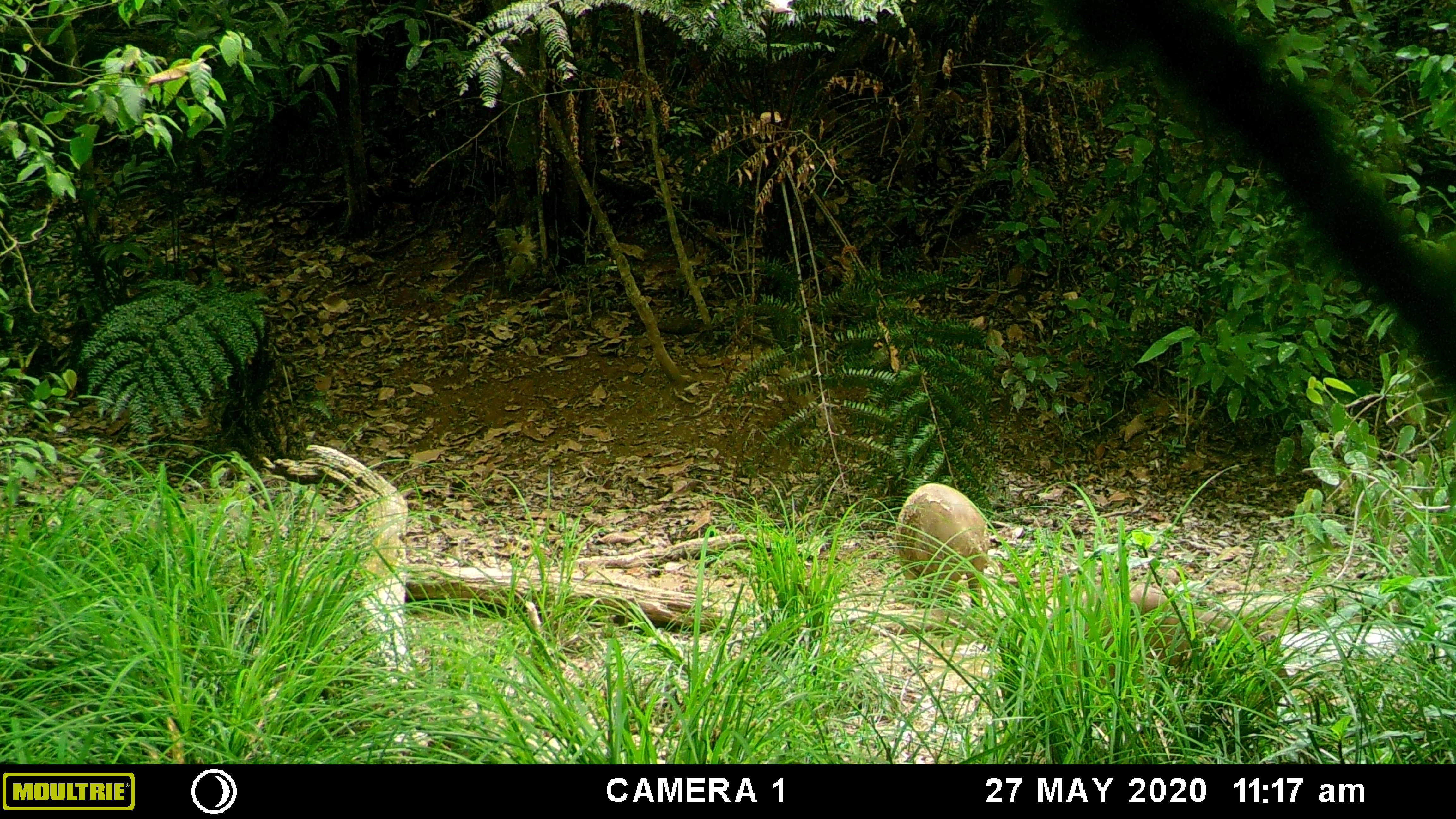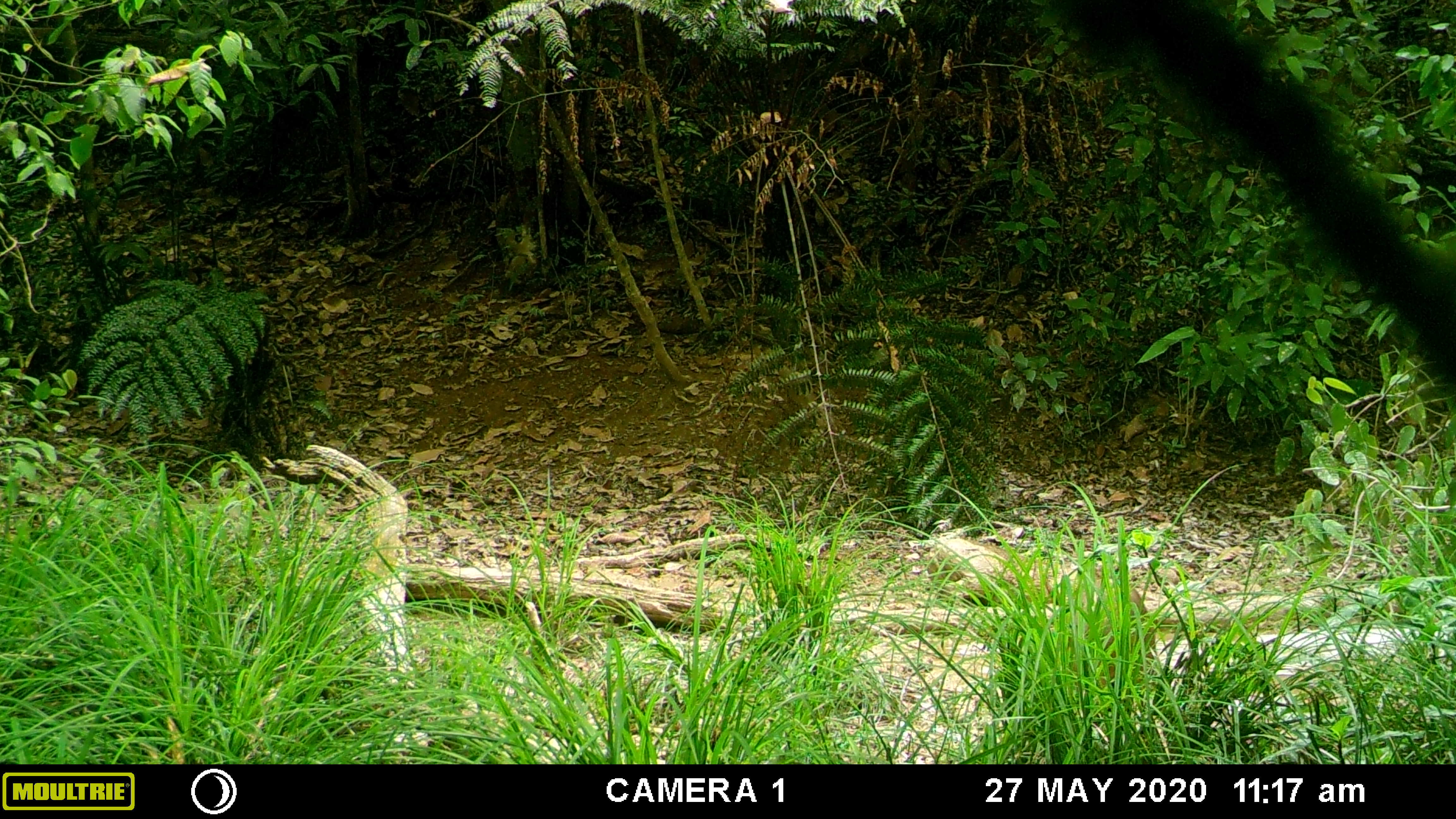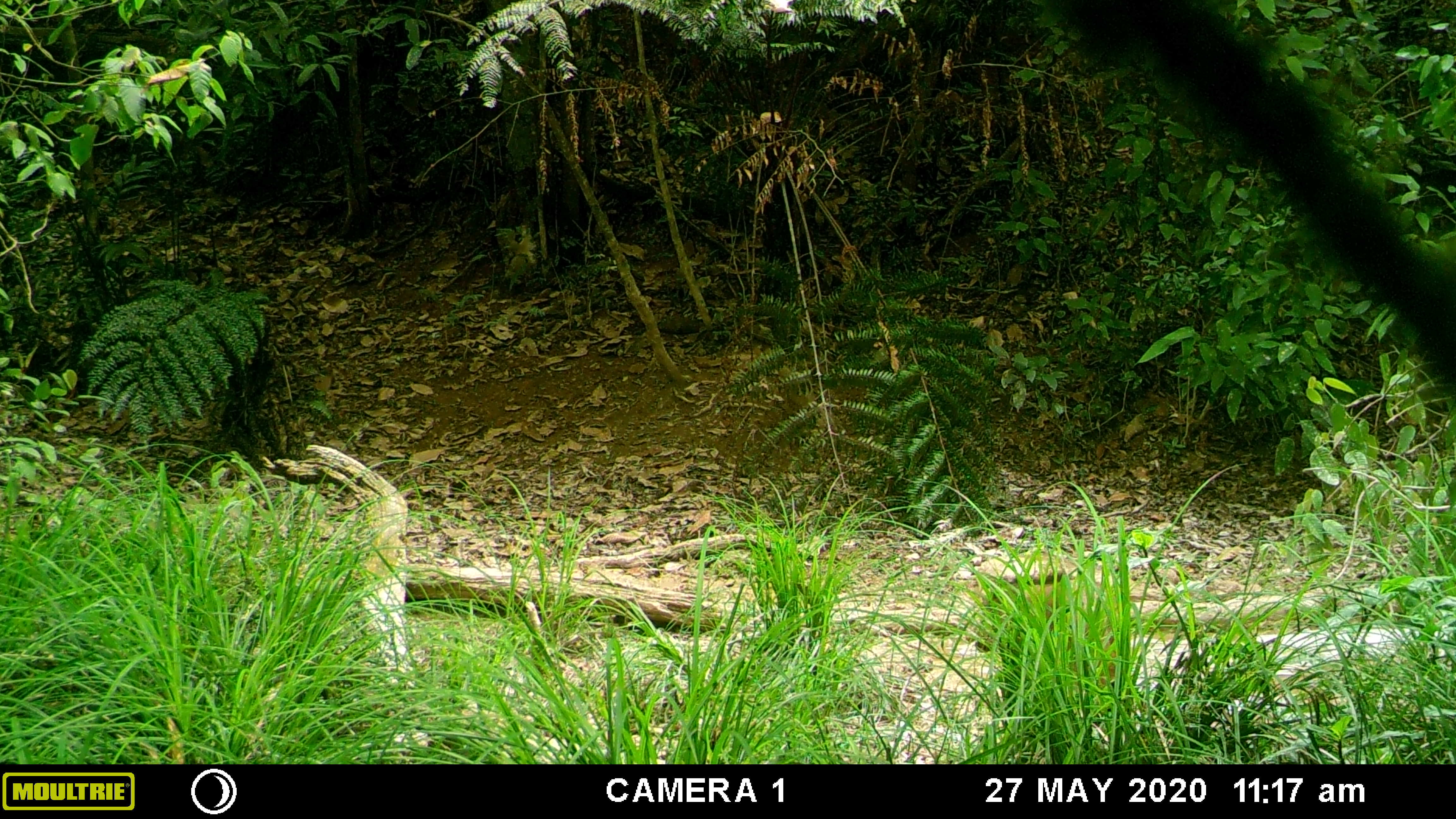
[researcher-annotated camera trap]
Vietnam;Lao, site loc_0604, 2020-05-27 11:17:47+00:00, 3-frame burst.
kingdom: Animalia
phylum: Chordata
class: Mammalia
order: Artiodactyla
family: Suidae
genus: Sus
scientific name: Sus scrofa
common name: eurasian wild pig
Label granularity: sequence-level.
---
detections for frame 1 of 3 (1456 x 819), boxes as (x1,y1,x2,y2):
eurasian wild pig: (1047,581,1291,714); (890,482,991,609)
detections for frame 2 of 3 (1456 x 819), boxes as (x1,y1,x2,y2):
eurasian wild pig: (1046,576,1157,690); (926,536,1054,607)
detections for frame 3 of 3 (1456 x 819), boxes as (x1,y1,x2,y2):
eurasian wild pig: (974,554,1116,686)